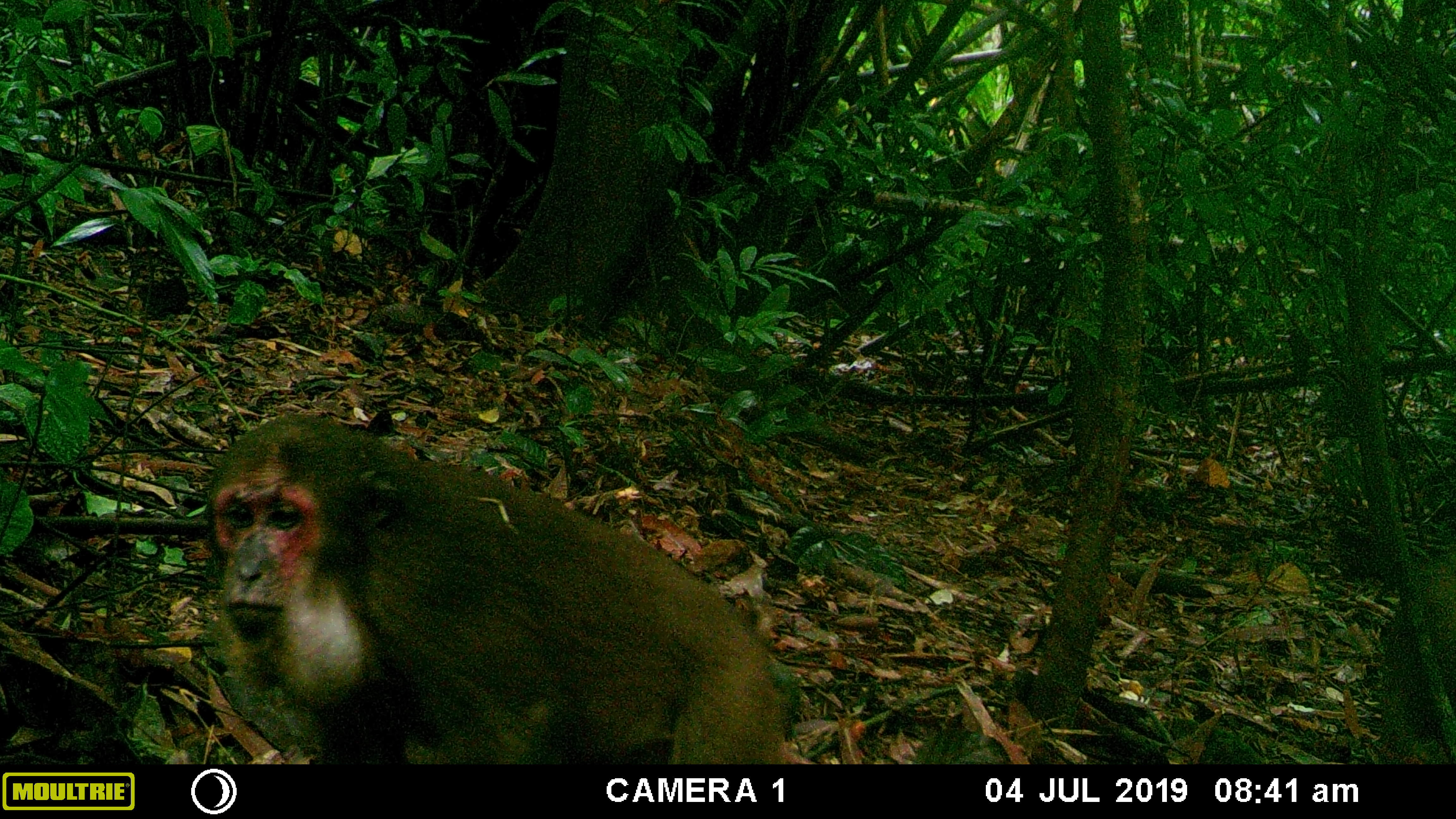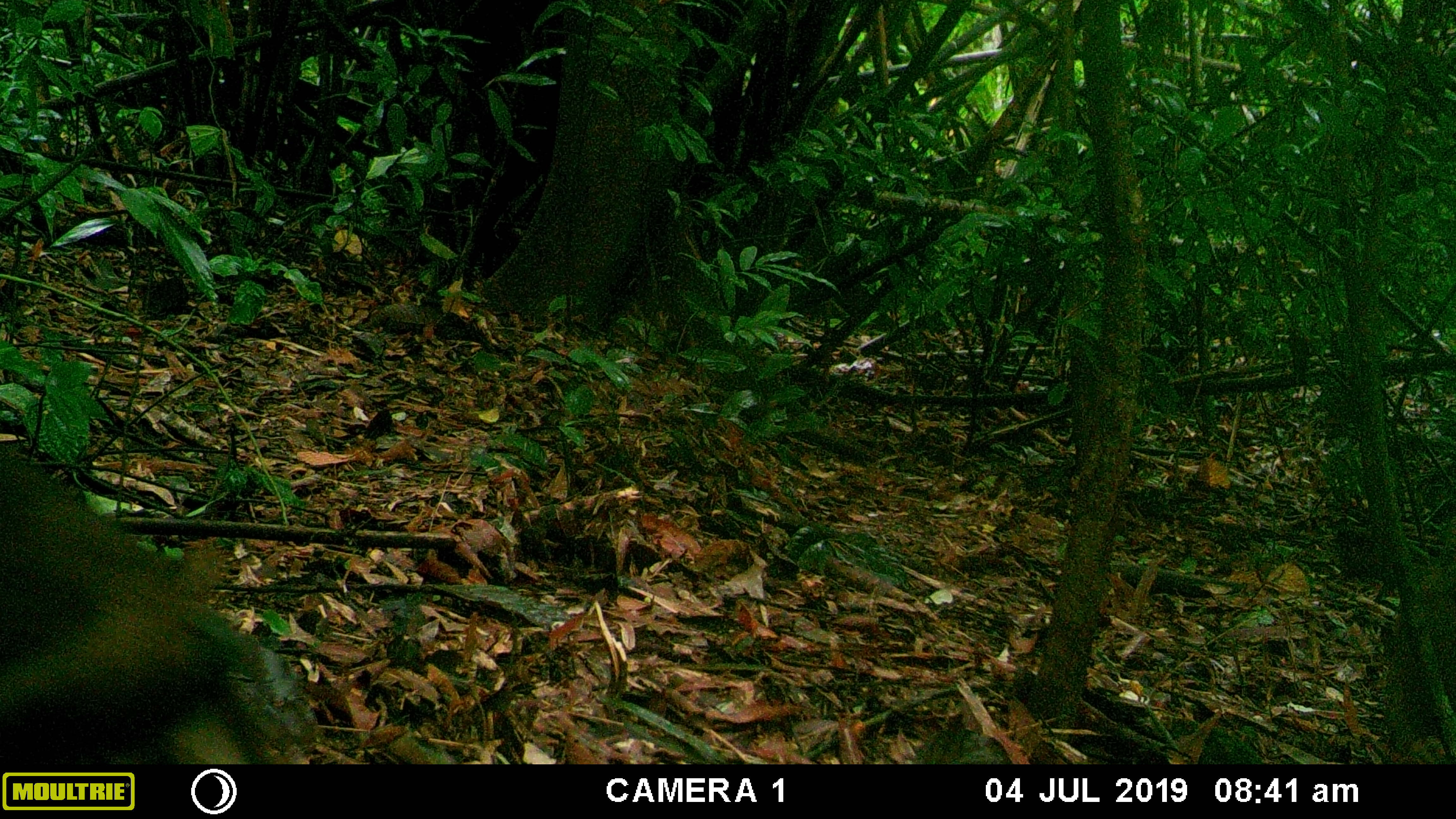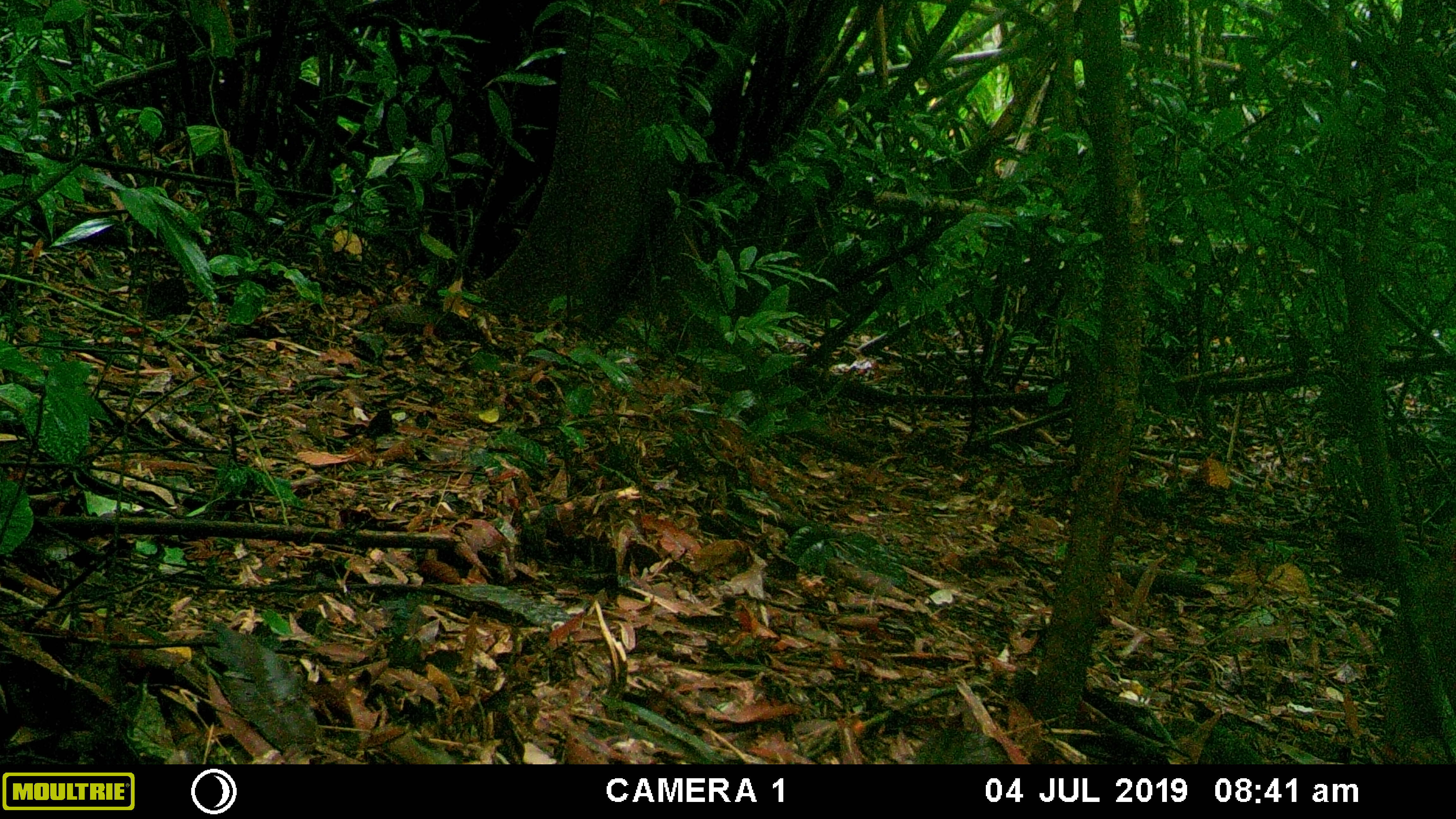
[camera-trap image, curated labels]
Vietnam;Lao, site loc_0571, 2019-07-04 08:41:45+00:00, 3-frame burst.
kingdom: Animalia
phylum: Chordata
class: Mammalia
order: Primates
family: Cercopithecidae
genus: Macaca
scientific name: Macaca arctoides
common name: stump-tailed macaque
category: stump tailed macaque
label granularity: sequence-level